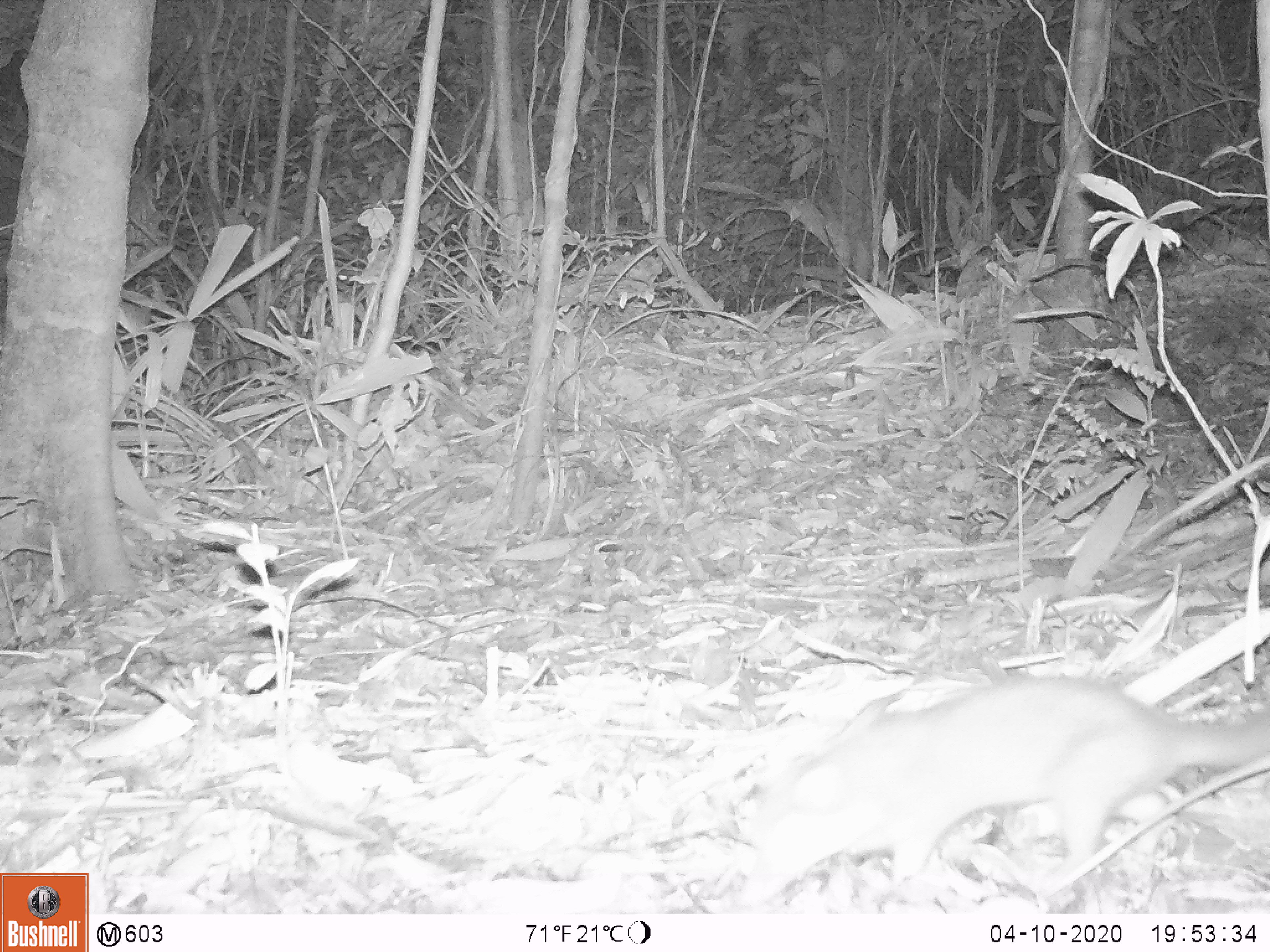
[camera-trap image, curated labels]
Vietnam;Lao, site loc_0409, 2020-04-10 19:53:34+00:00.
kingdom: Animalia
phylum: Chordata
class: Mammalia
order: Carnivora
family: Mustelidae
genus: Melogale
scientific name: Melogale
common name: ferret badger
Ferret badger (Melogale). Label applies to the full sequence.